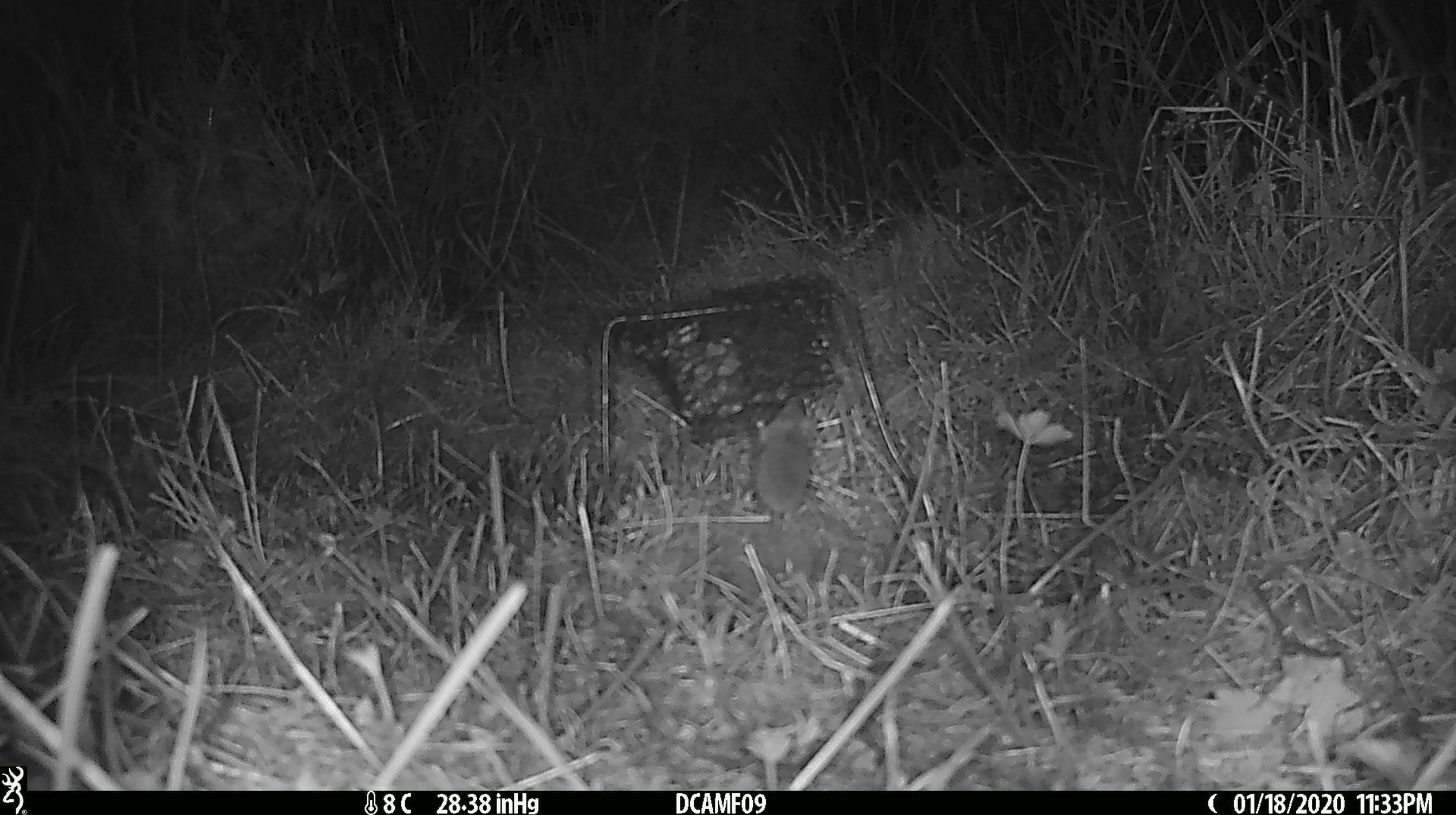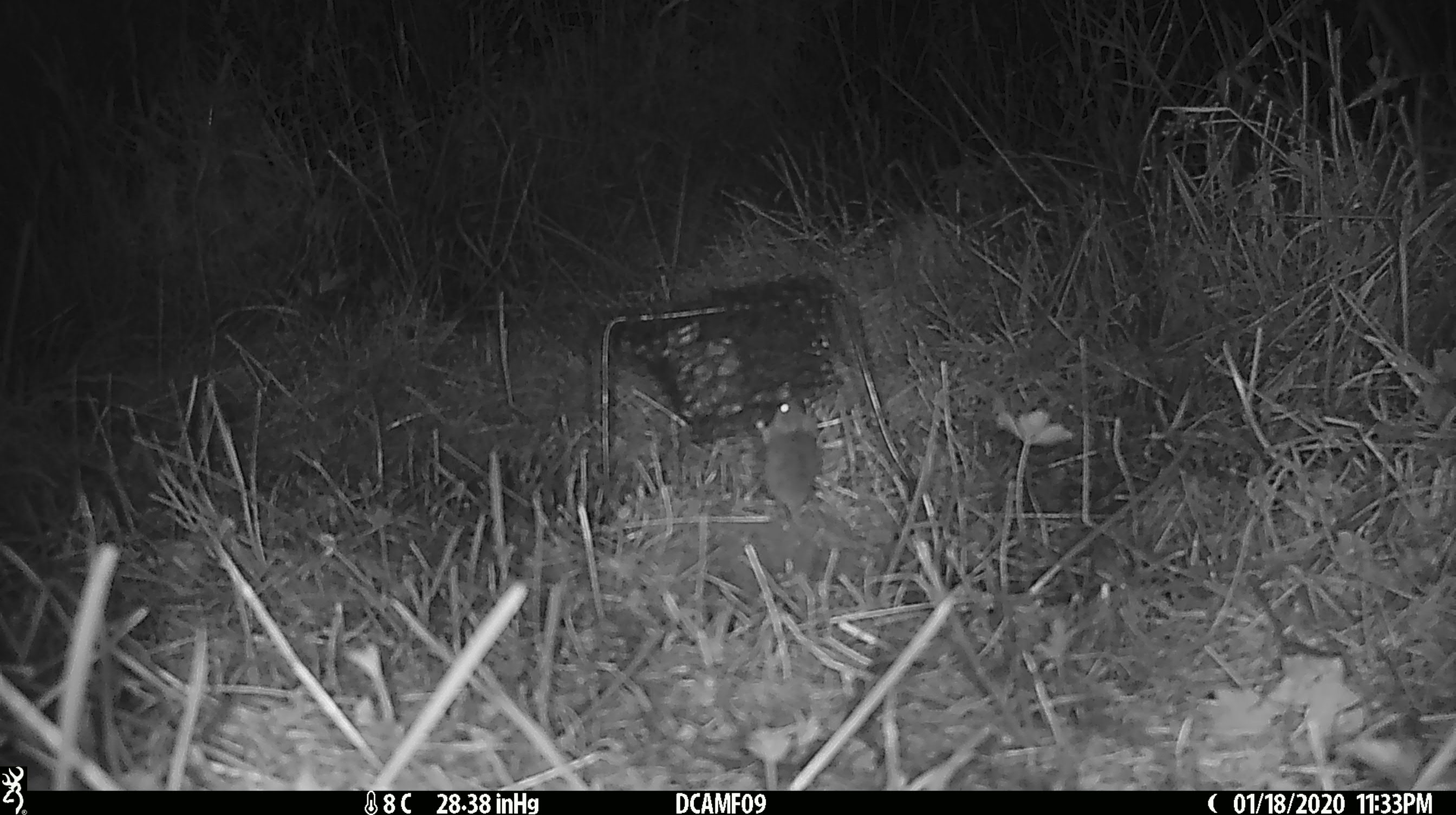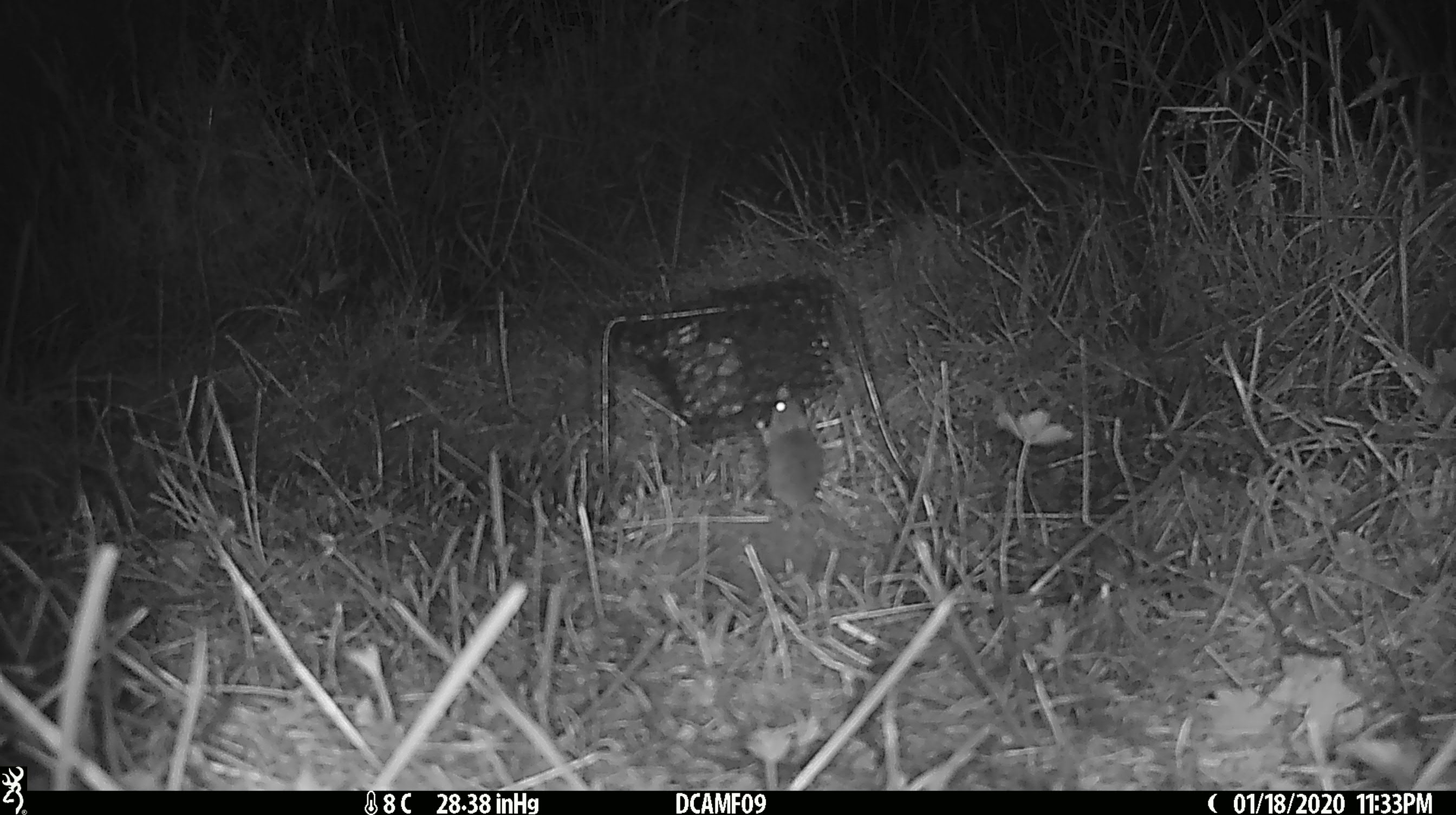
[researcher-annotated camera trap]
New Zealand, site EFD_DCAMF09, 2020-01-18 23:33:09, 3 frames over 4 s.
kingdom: Animalia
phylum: Chordata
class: Mammalia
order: Rodentia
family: Muridae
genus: Mus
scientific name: Mus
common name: mouse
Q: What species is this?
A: Mouse (Mus).